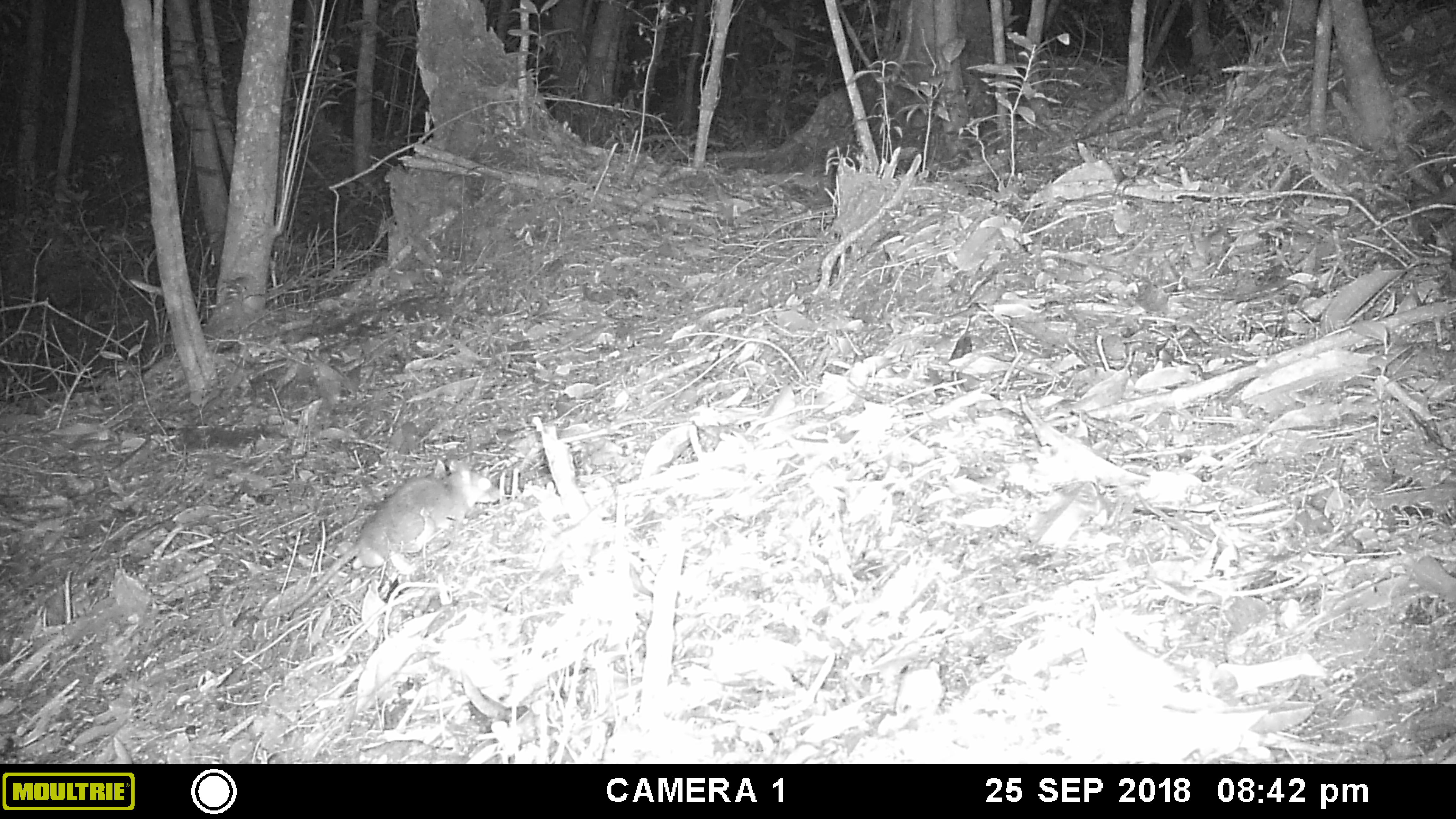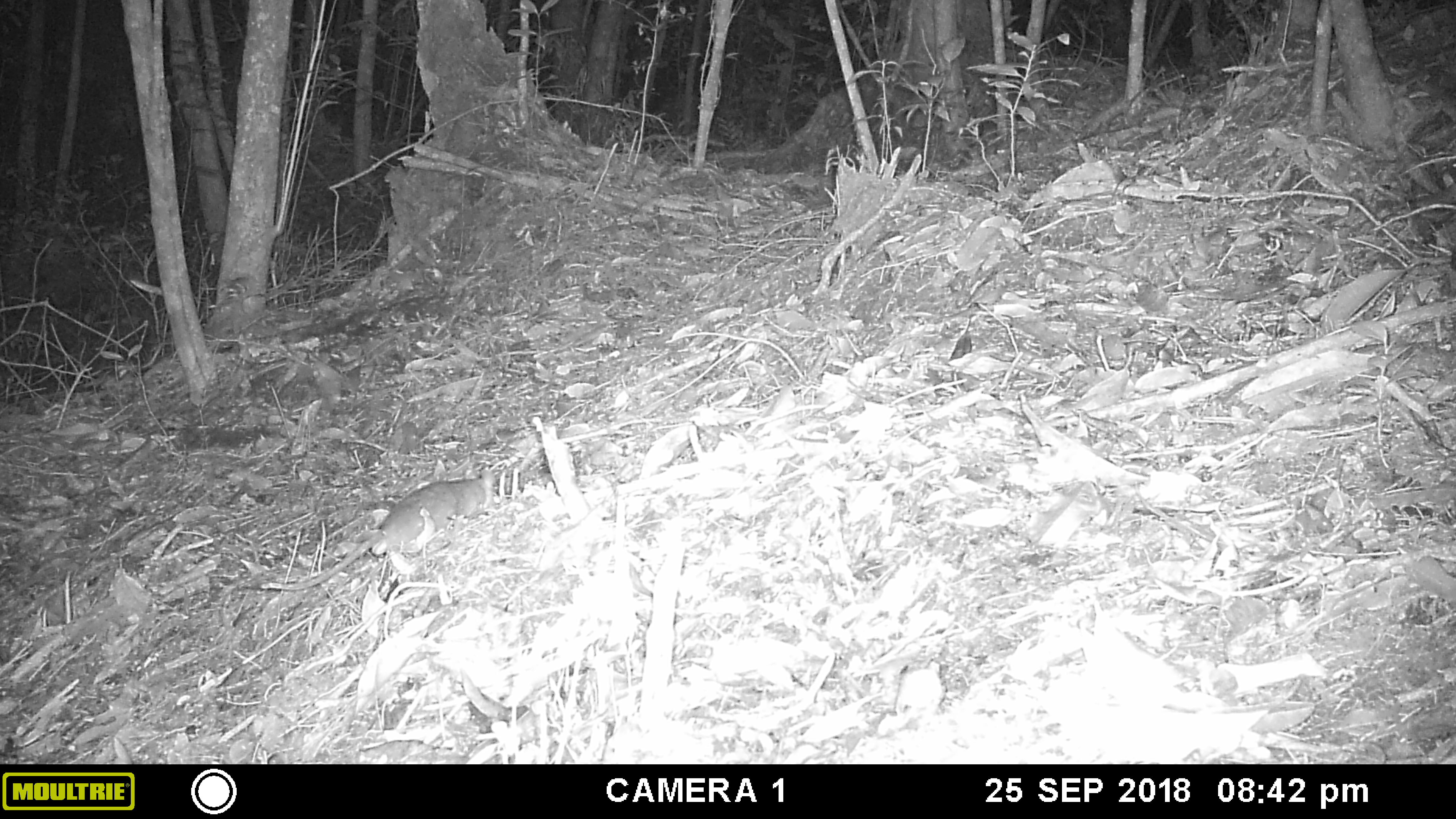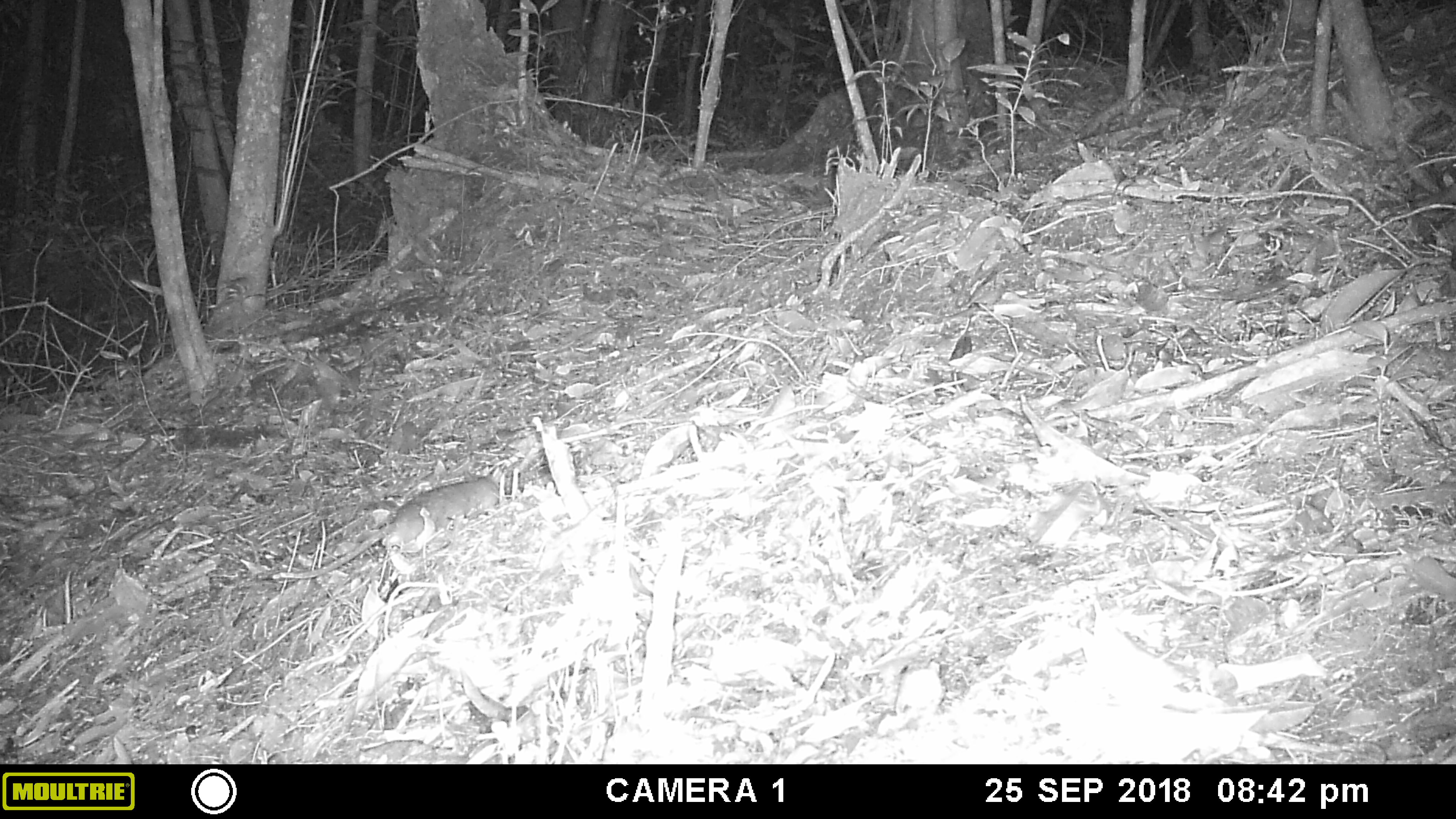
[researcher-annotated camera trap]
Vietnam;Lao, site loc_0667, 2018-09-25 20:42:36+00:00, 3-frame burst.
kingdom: Animalia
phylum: Chordata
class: Mammalia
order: Rodentia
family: Muridae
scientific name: Muridae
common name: old-world mice and rats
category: unidentified murid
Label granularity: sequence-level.